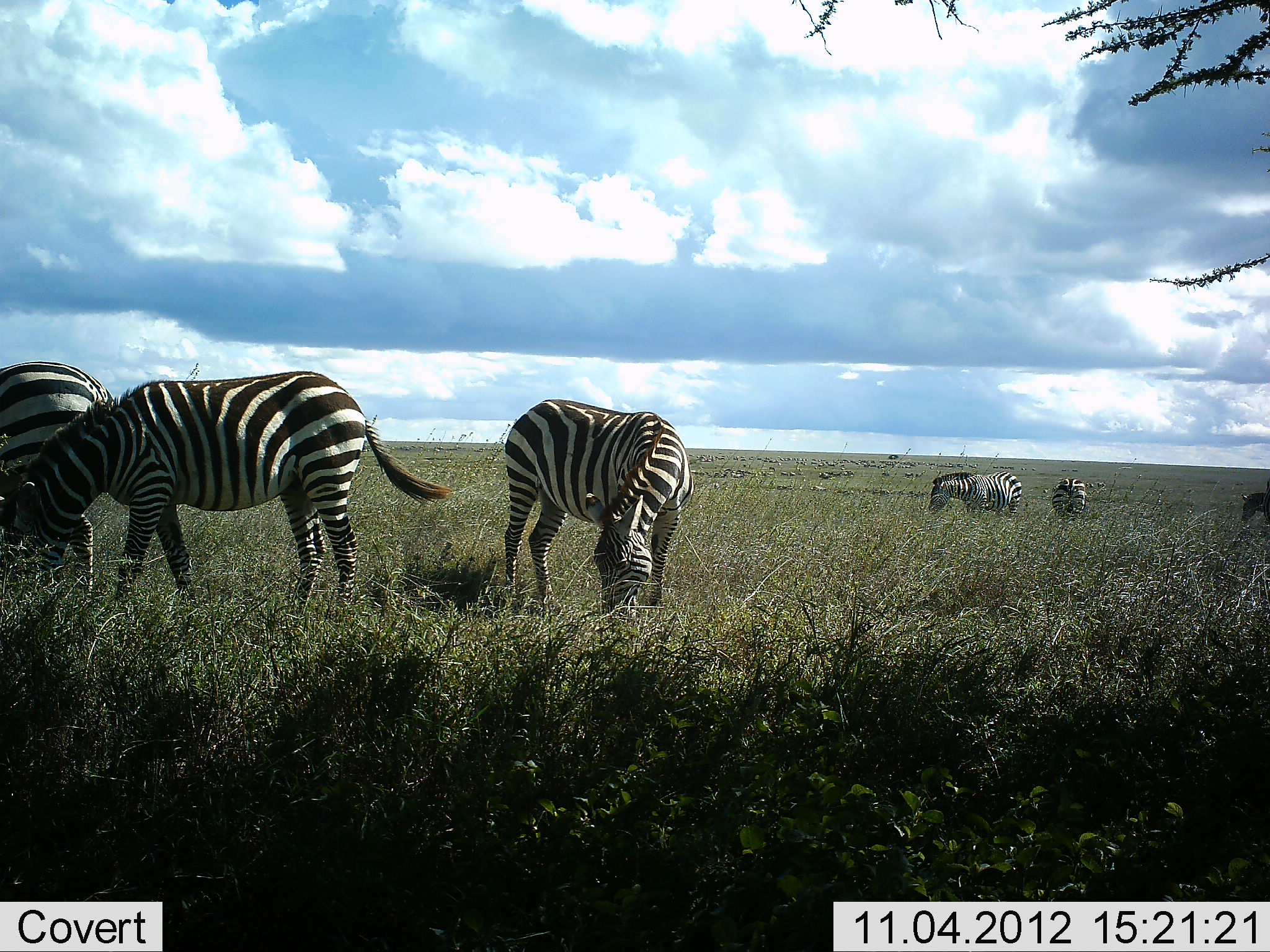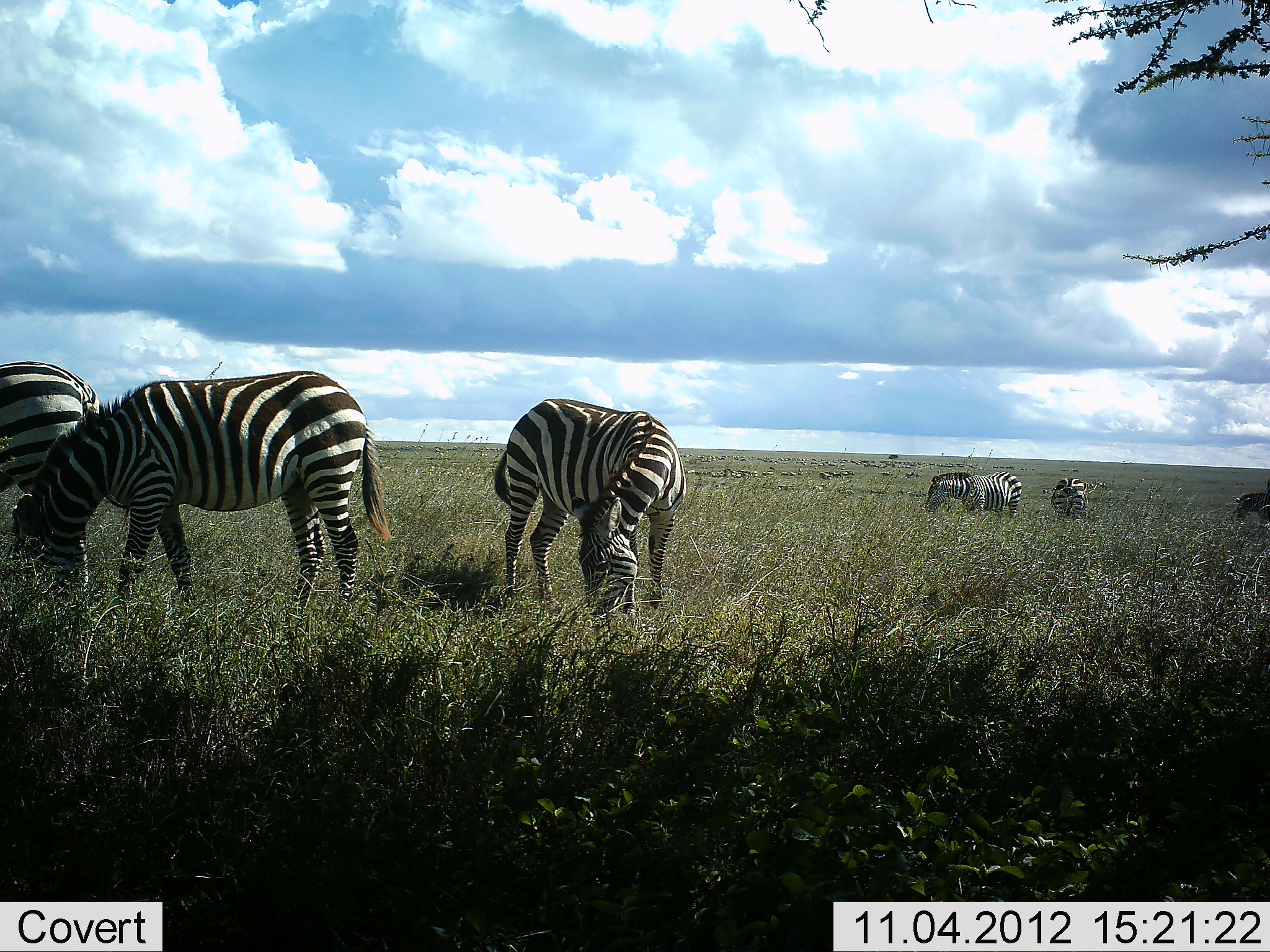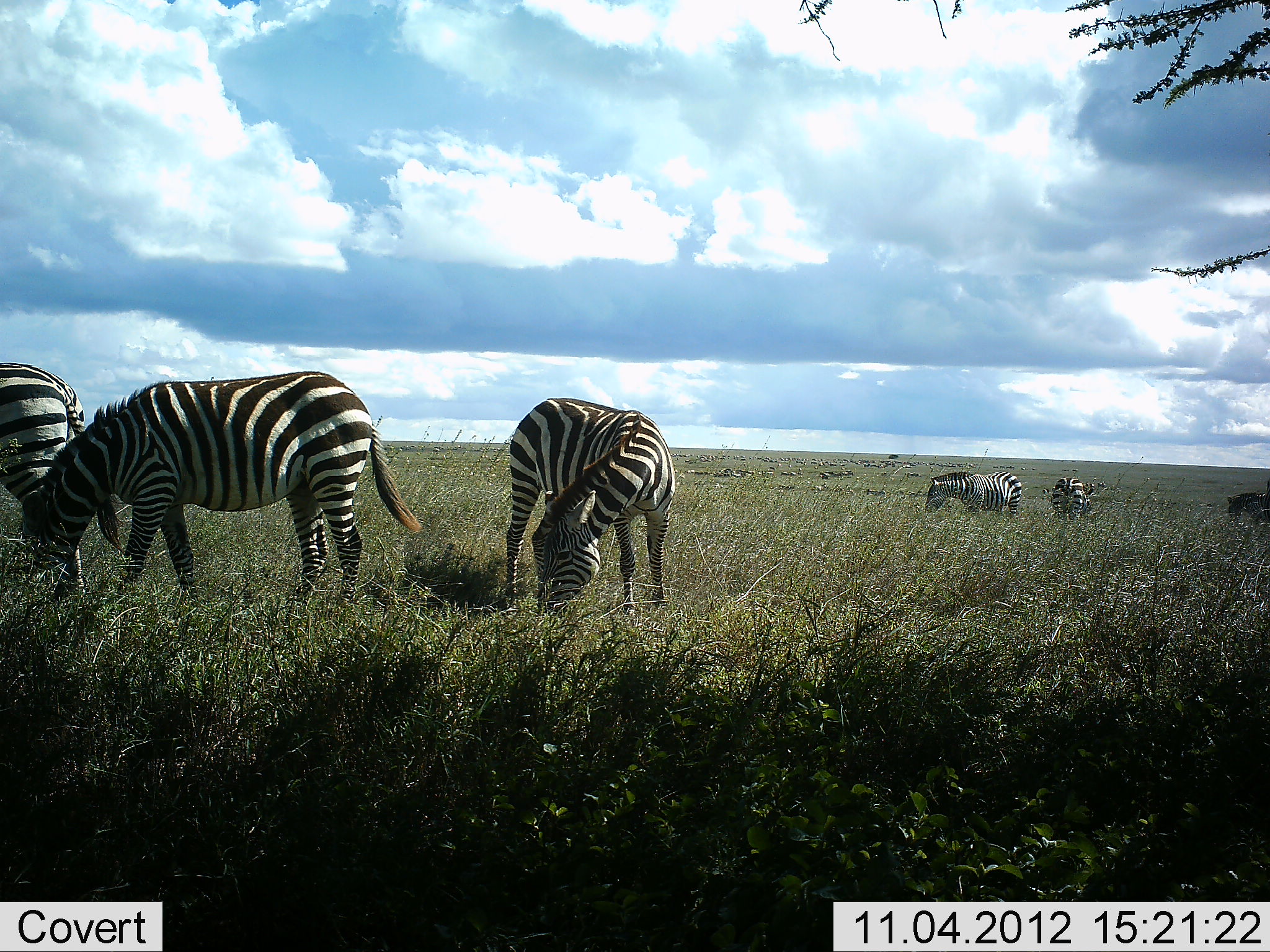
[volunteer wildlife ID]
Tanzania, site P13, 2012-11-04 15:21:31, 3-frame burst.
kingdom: Animalia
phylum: Chordata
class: Mammalia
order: Perissodactyla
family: Equidae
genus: Equus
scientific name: Equus quagga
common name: plains zebra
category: zebra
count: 6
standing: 30%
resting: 0%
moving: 20%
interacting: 0%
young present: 0%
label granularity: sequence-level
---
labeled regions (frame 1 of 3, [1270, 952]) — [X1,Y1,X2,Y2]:
animal: [2,371,453,612]; [504,399,694,618]; [0,361,116,602]; [928,471,1022,517]; [1052,478,1089,522]; [1240,479,1270,524]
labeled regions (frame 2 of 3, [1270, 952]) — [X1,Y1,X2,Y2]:
animal: [0,369,393,609]; [494,398,686,618]; [0,361,102,599]; [924,471,1022,518]; [1232,479,1270,524]; [1052,477,1089,523]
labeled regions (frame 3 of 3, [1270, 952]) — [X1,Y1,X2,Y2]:
animal: [22,370,424,608]; [505,397,677,617]; [0,361,123,598]; [924,471,1022,518]; [1052,477,1095,523]; [1228,479,1270,524]